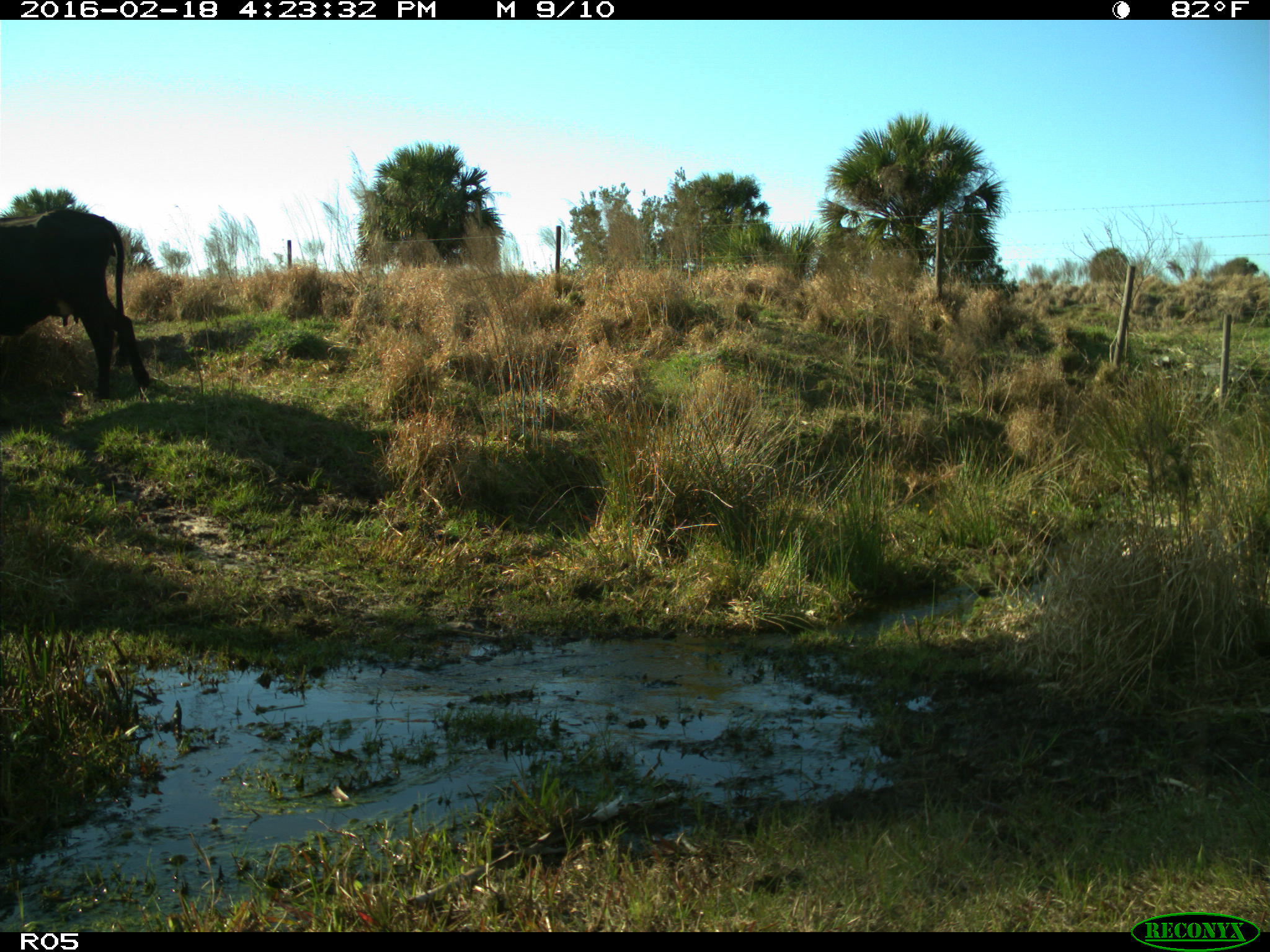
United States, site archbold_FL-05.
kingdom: Animalia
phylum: Chordata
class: Mammalia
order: Artiodactyla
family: Bovidae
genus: Bos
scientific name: Bos taurus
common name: domestic cow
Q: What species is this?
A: Bos taurus (domestic cow).